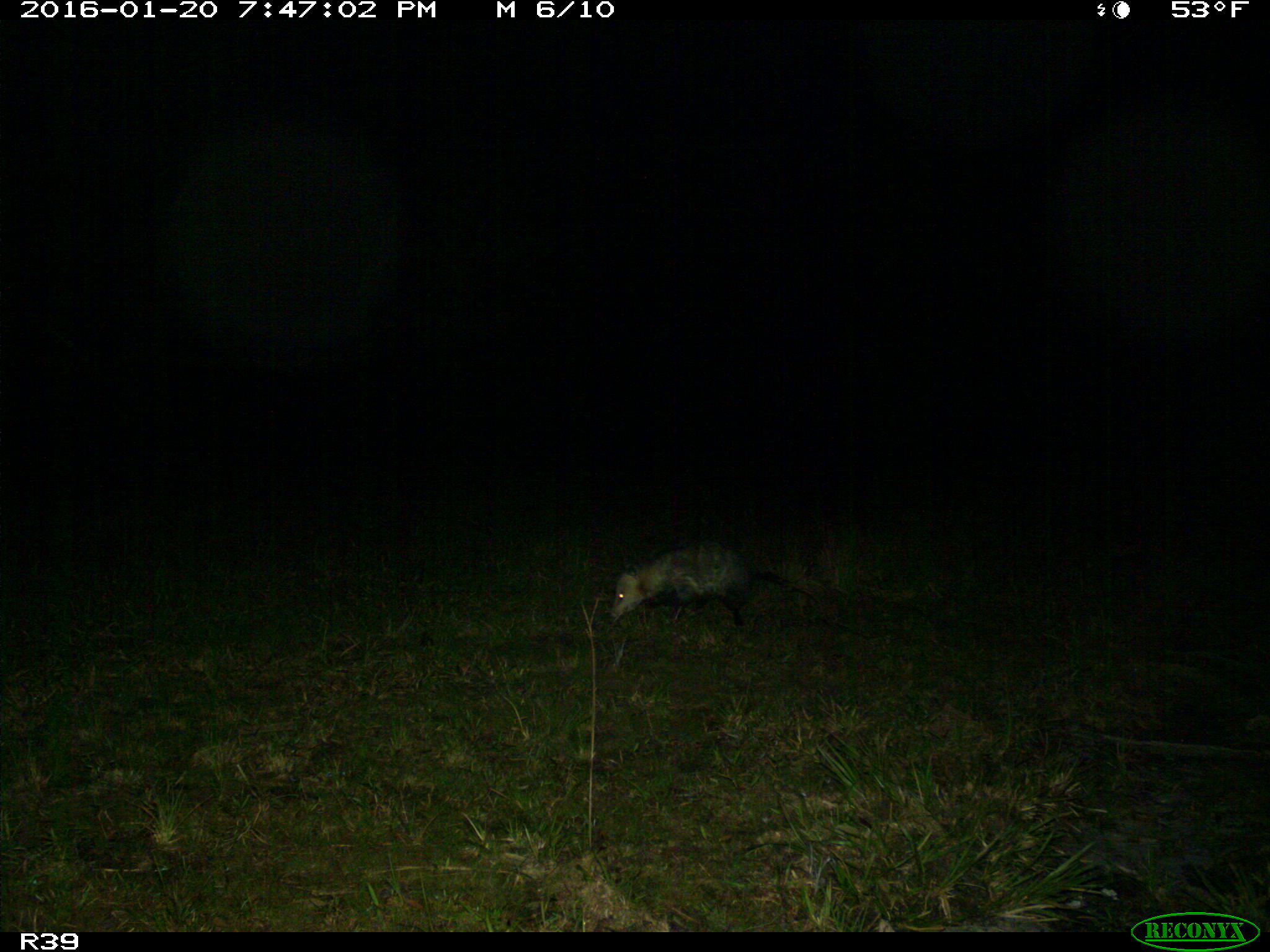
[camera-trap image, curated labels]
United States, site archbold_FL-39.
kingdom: Animalia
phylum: Chordata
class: Mammalia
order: Didelphimorphia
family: Didelphidae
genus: Didelphis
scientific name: Didelphis virginiana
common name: virginia opossum